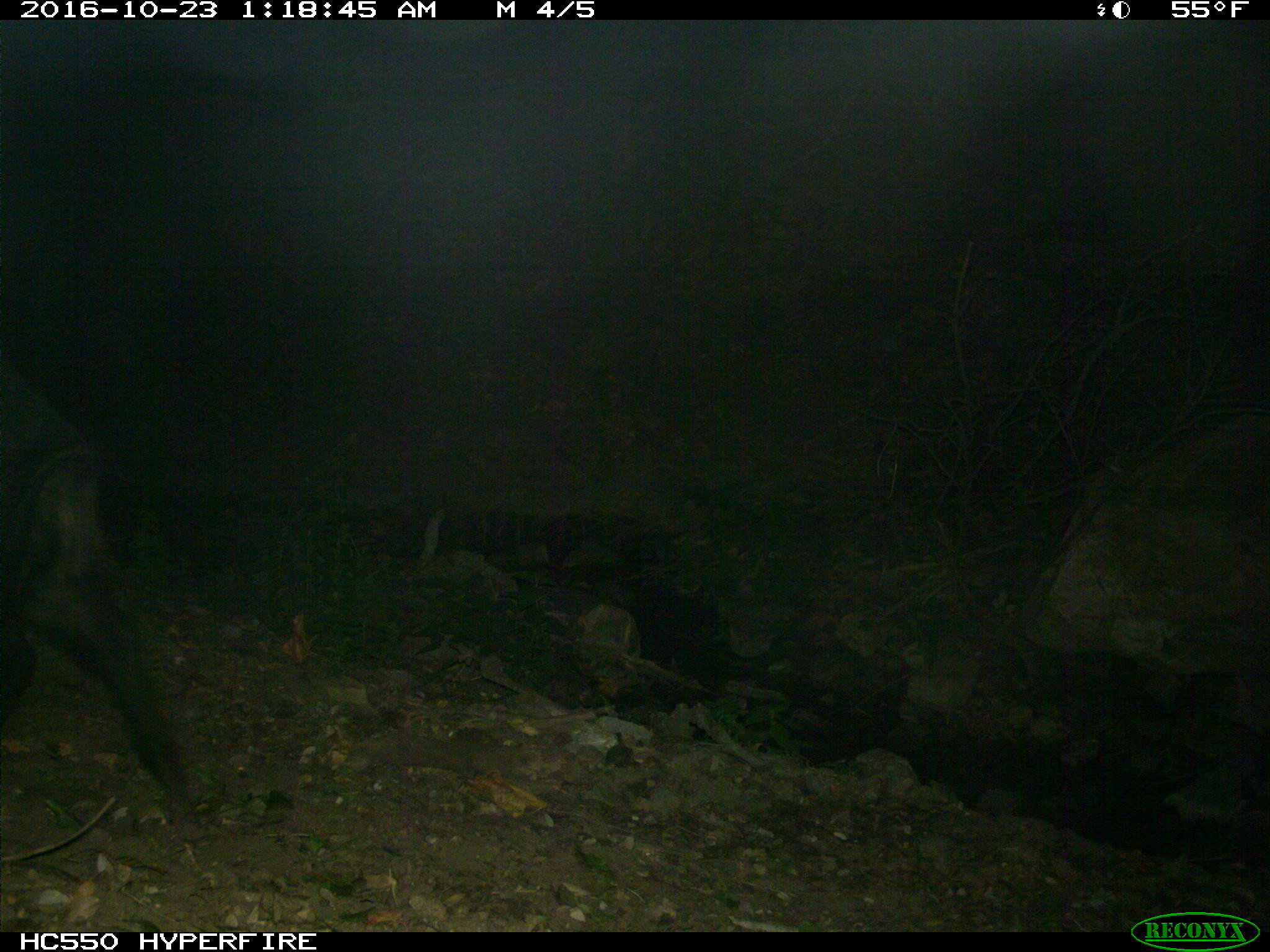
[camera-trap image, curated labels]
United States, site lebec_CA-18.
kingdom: Animalia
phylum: Chordata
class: Mammalia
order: Artiodactyla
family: Suidae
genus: Sus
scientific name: Sus scrofa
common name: wild boar